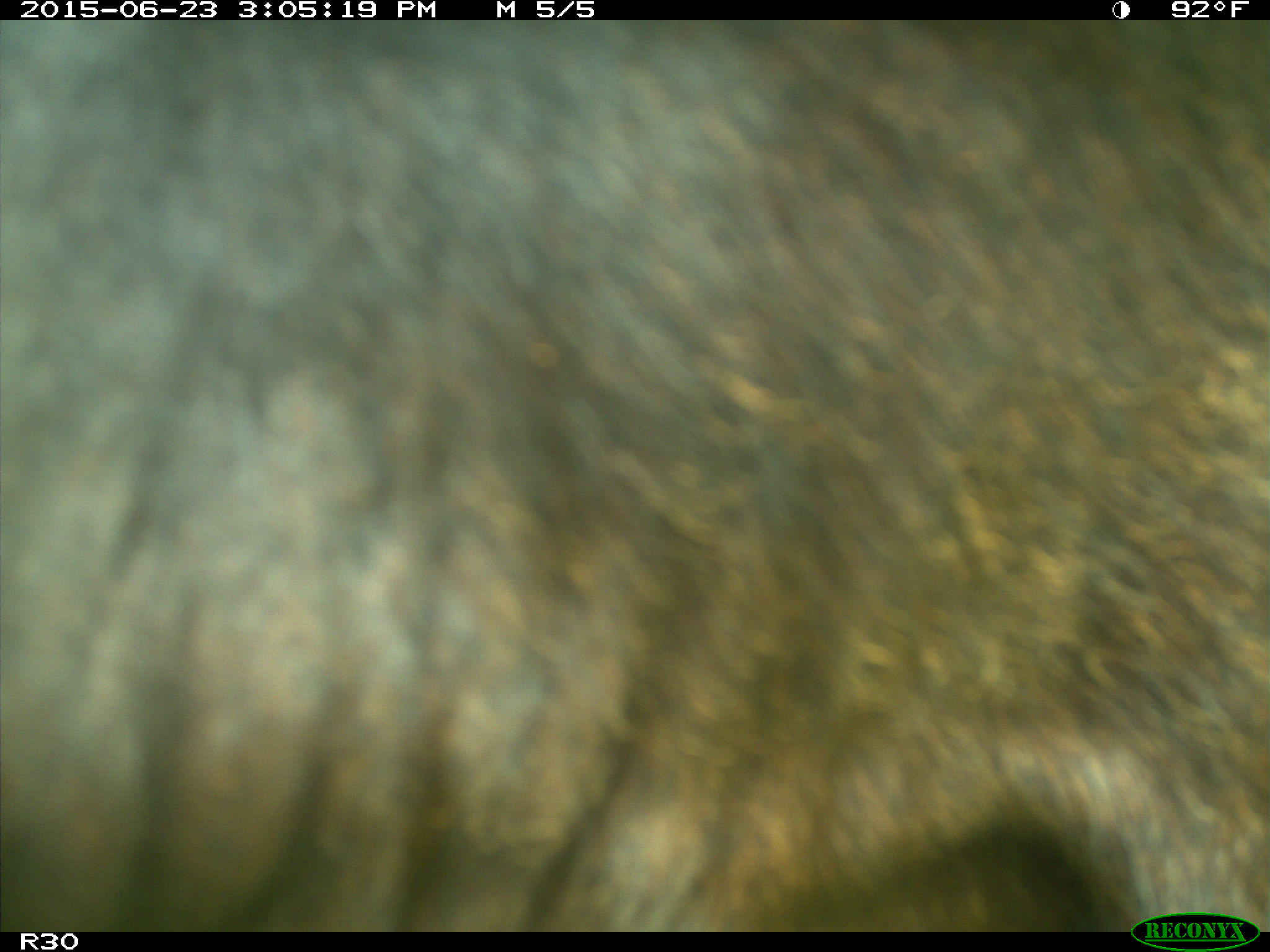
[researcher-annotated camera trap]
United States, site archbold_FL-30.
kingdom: Animalia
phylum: Chordata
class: Mammalia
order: Artiodactyla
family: Bovidae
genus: Bos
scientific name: Bos taurus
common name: domestic cow